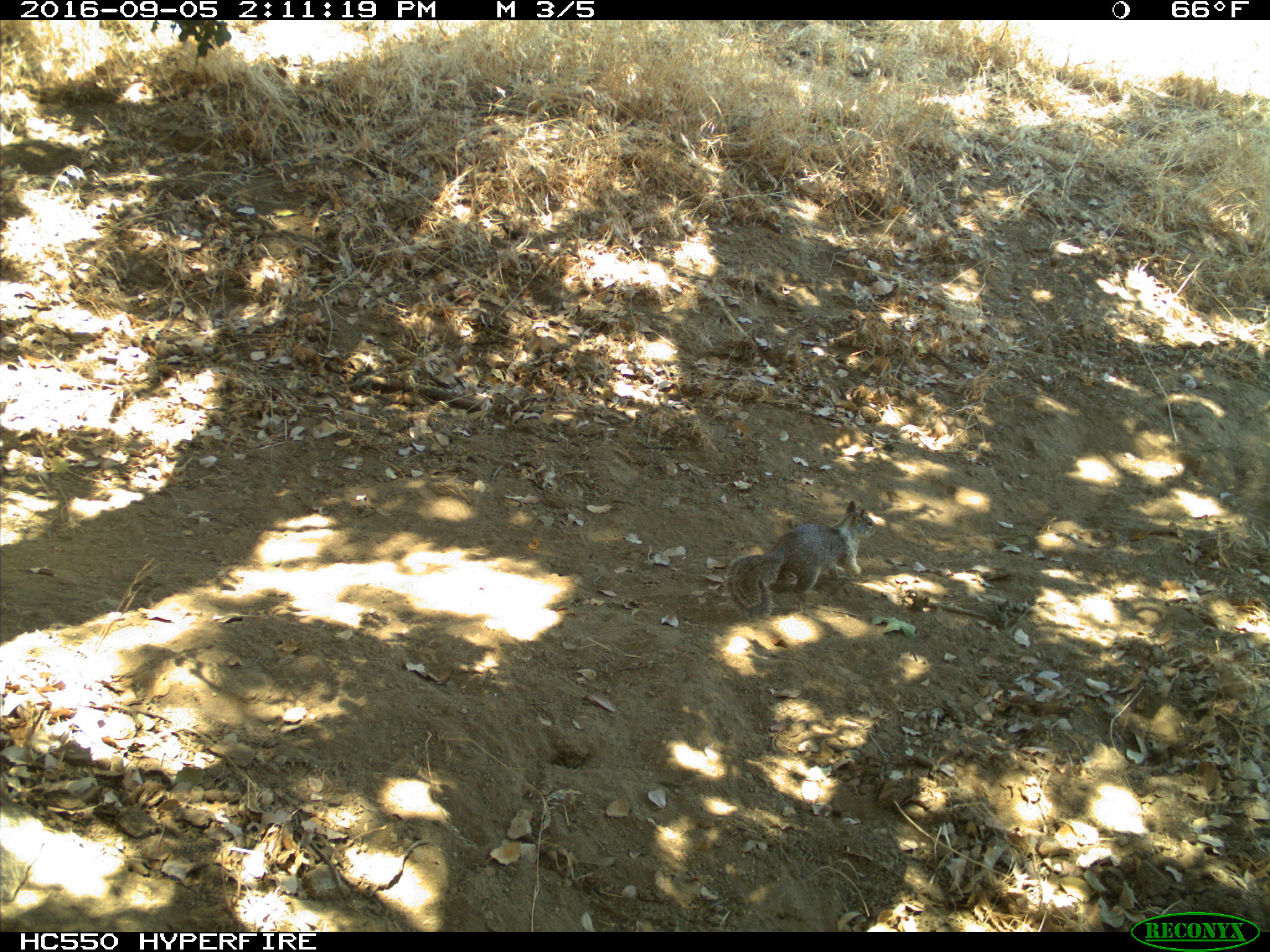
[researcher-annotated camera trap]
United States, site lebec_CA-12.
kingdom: Animalia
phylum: Chordata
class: Mammalia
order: Rodentia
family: Sciuridae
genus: Otospermophilus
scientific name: Otospermophilus beecheyi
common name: california ground squirrel